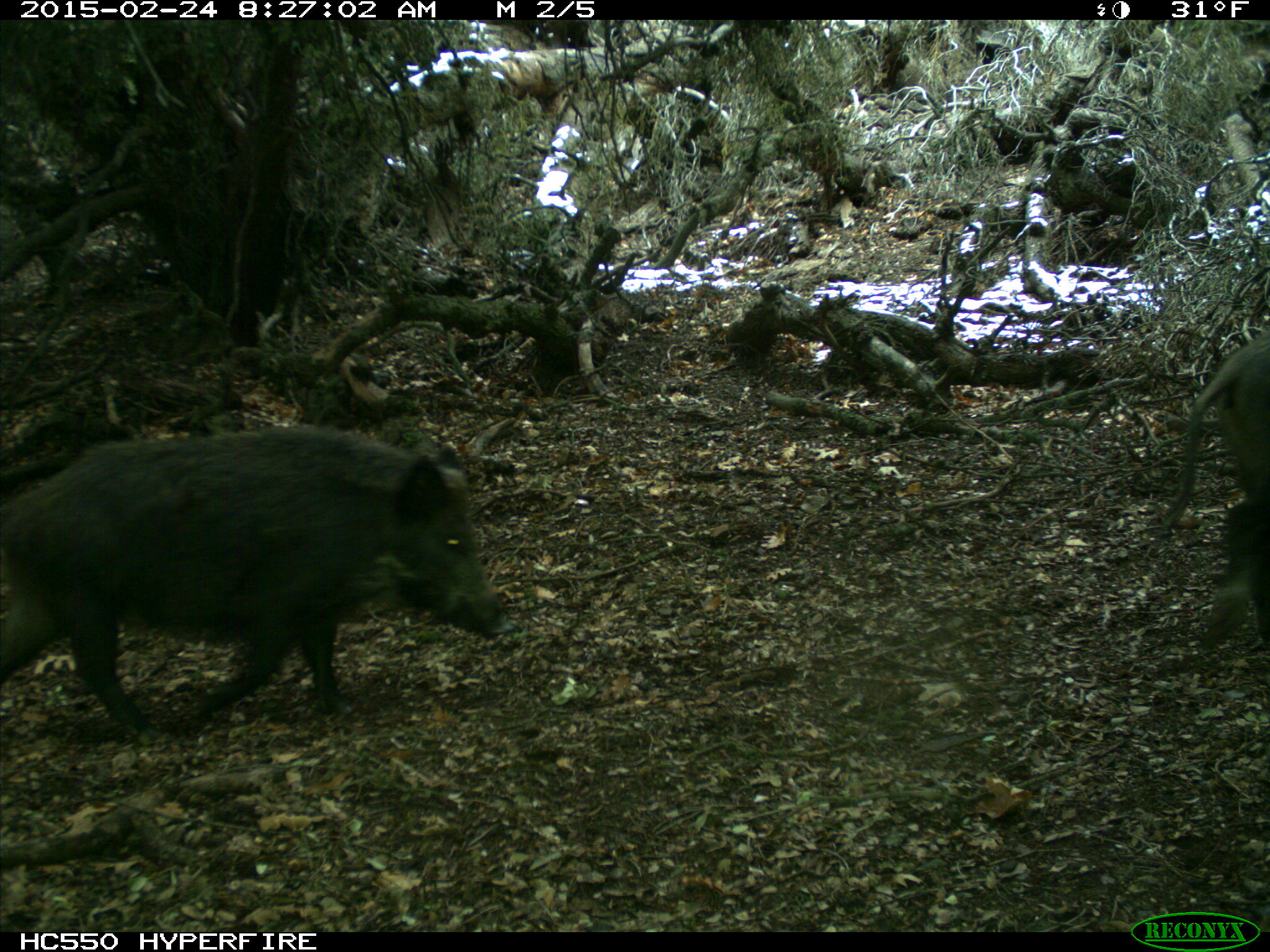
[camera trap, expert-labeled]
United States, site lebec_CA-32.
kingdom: Animalia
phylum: Chordata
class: Mammalia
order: Artiodactyla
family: Suidae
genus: Sus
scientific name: Sus scrofa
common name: wild boar